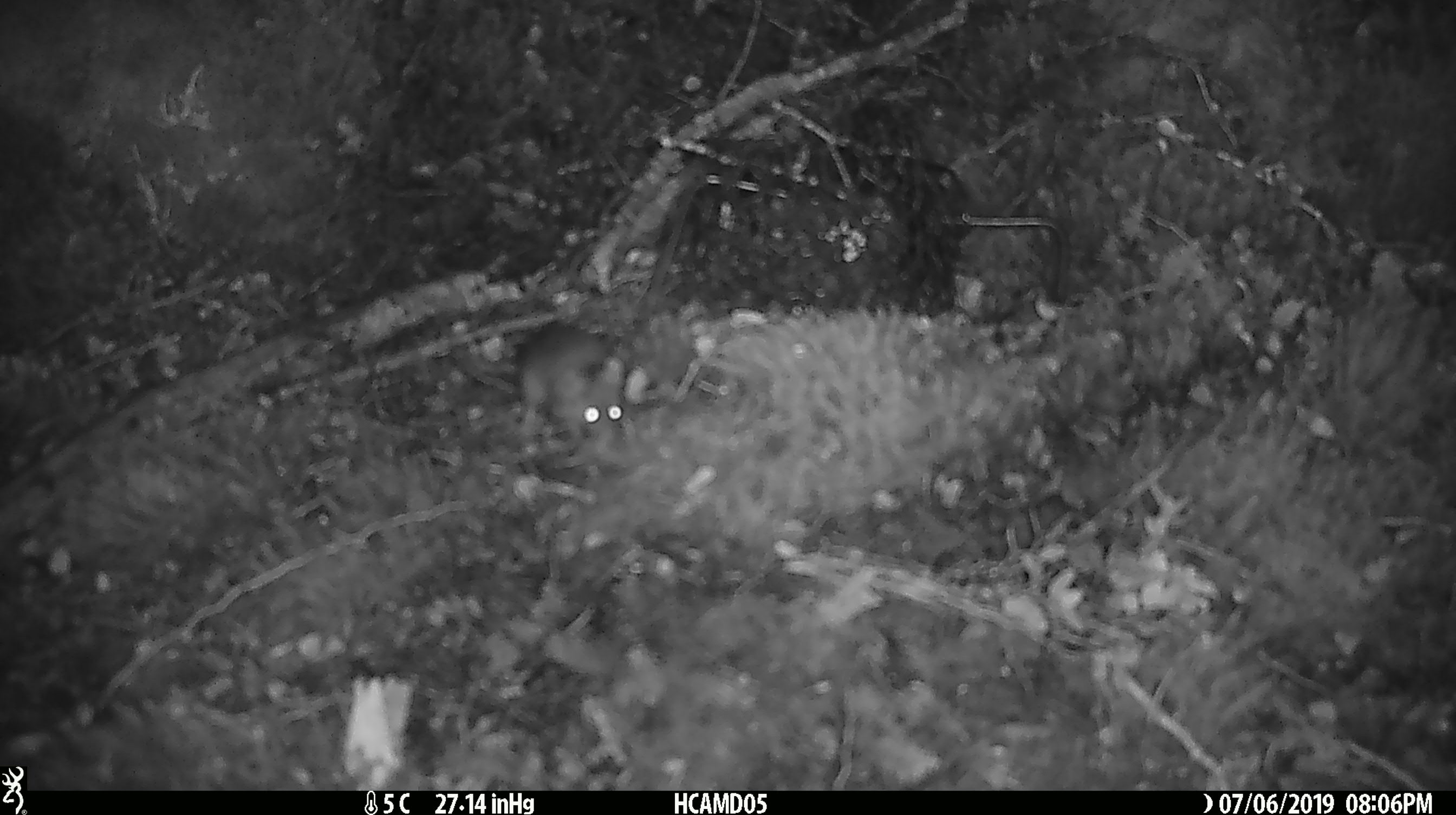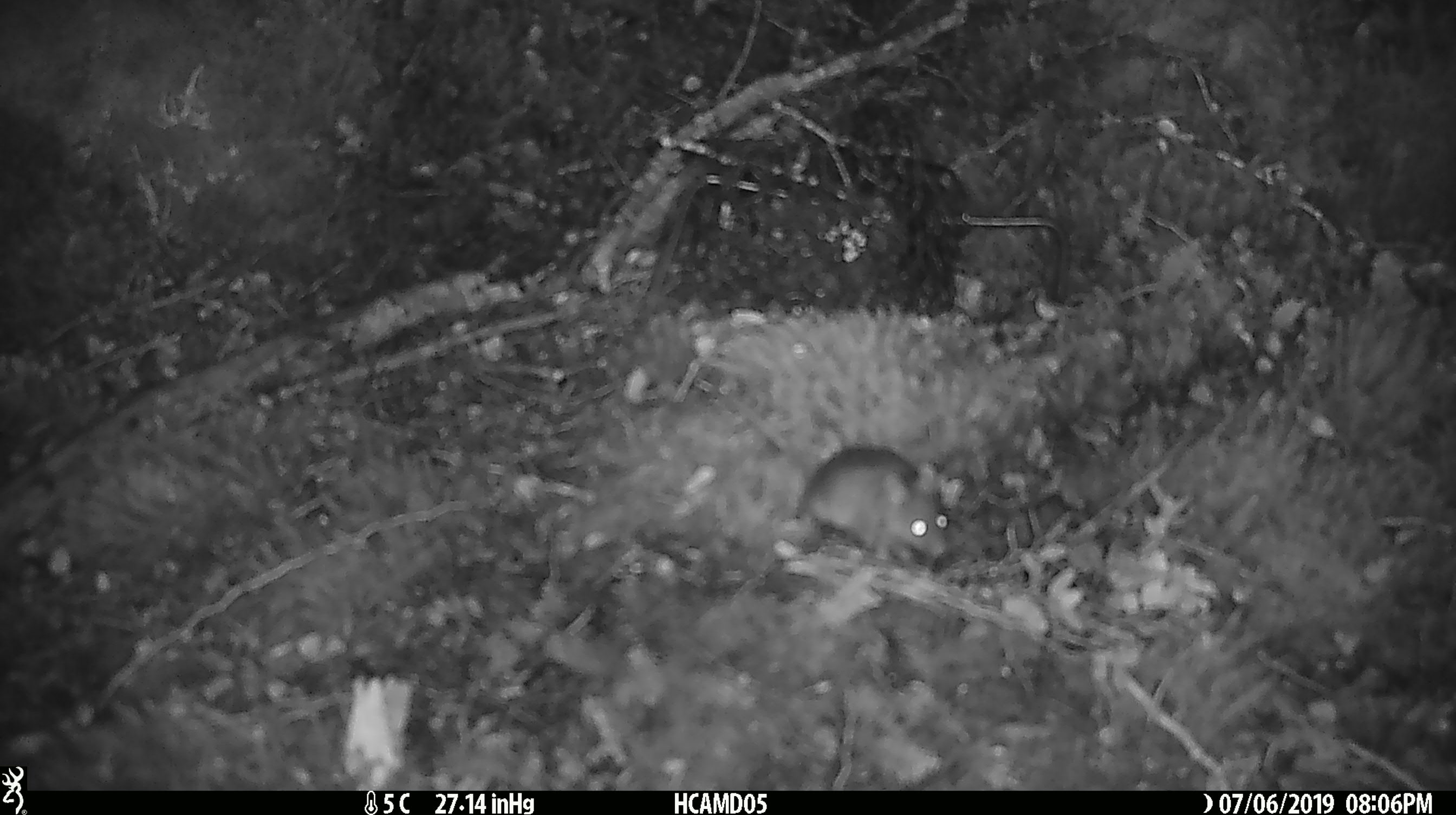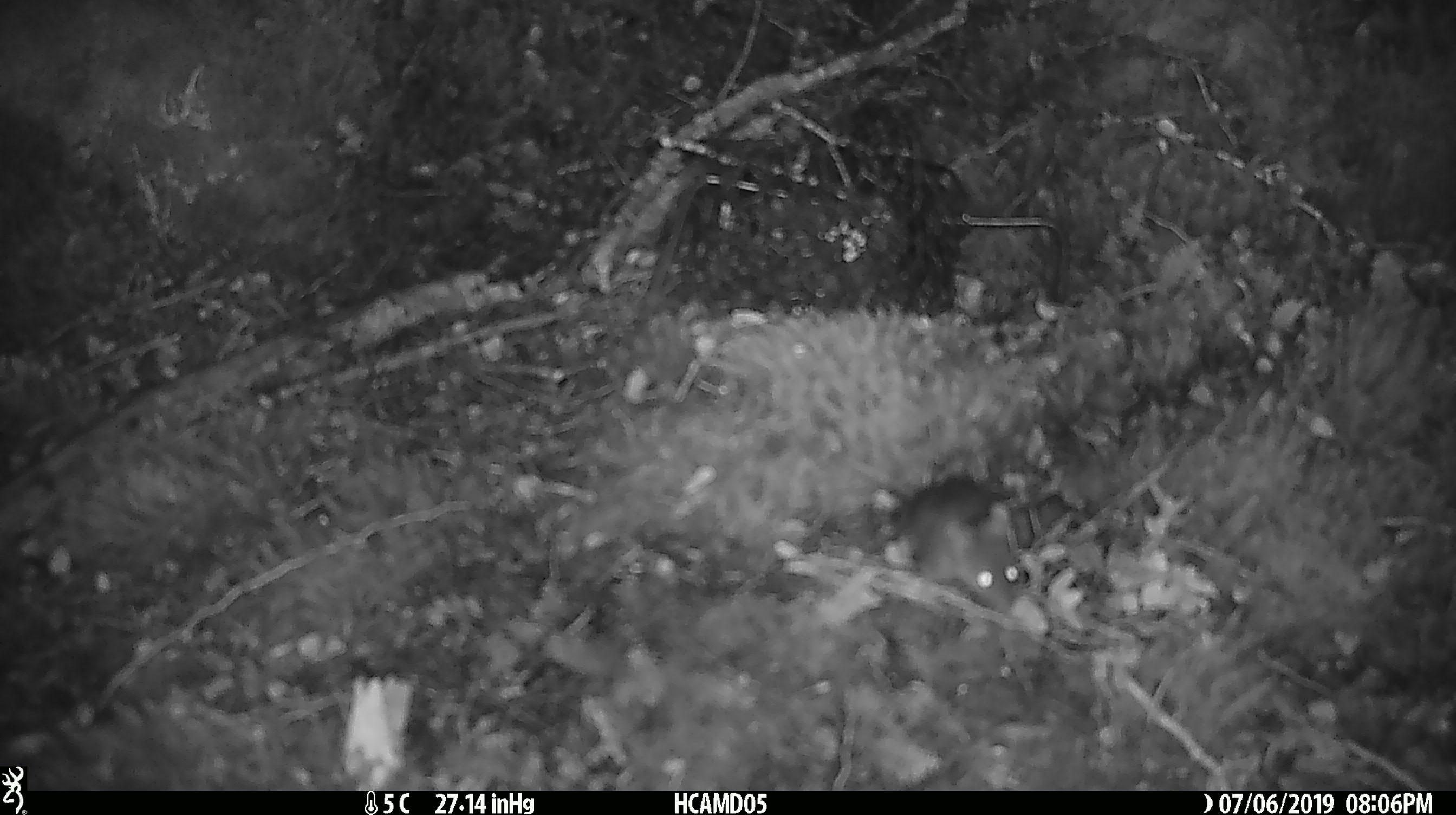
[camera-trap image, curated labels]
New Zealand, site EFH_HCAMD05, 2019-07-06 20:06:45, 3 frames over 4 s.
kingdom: Animalia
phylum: Chordata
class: Mammalia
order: Rodentia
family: Muridae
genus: Mus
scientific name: Mus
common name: mouse